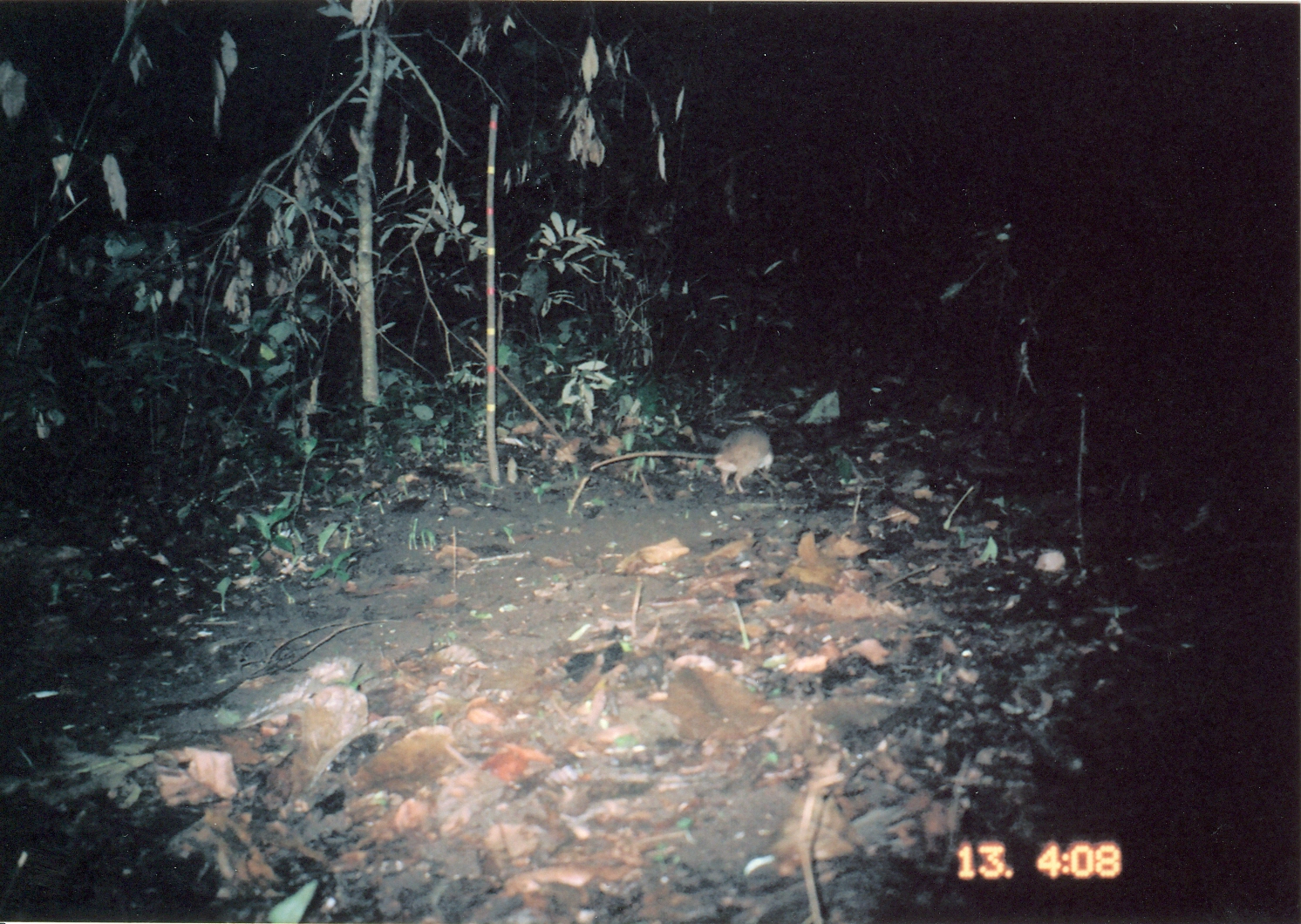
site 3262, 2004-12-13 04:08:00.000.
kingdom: Animalia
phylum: Chordata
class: Mammalia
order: Rodentia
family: Nesomyidae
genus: Cricetomys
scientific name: Cricetomys gambianus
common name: african giant pouched rat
Cricetomys gambianus (african giant pouched rat), count 1.